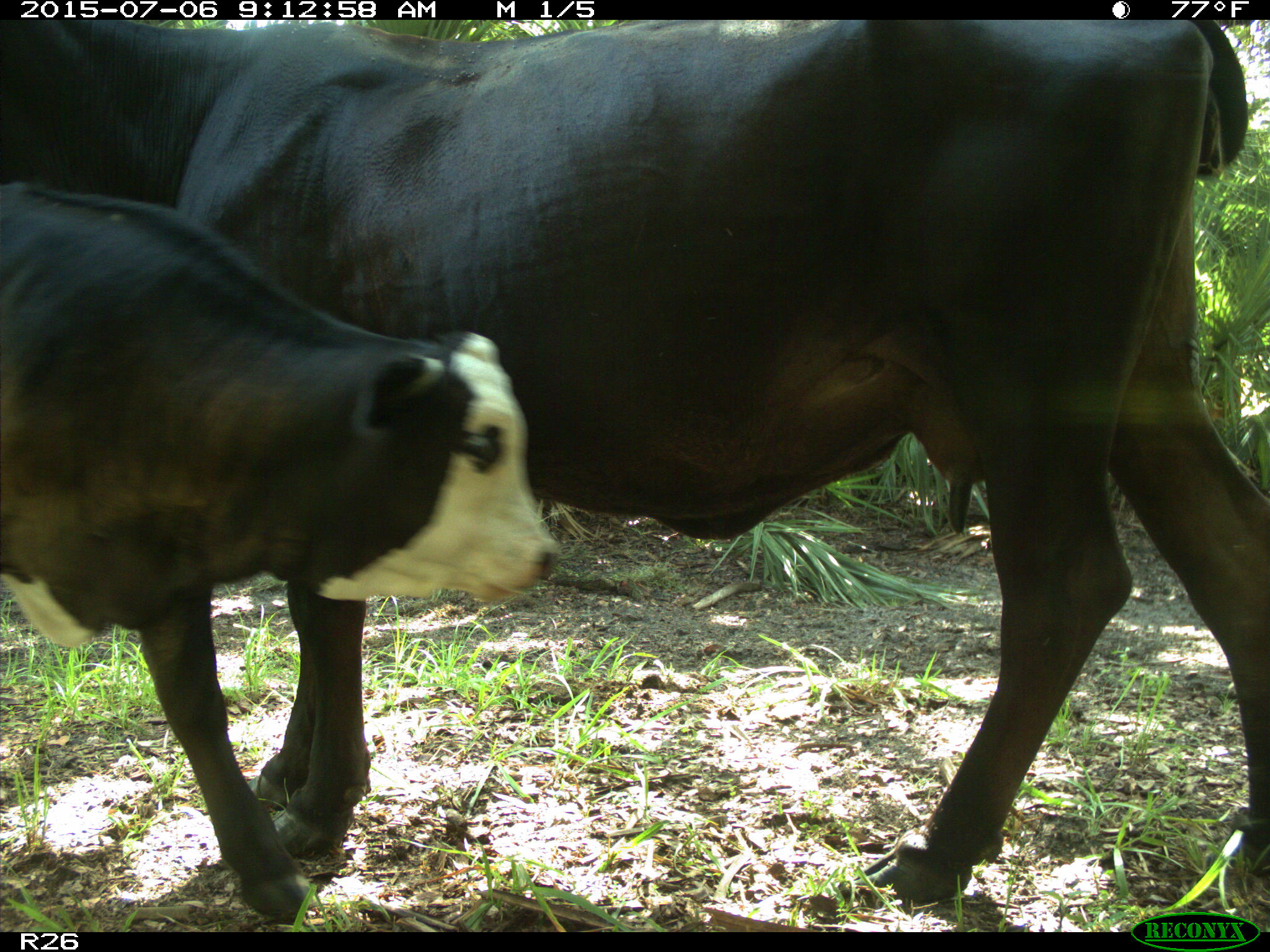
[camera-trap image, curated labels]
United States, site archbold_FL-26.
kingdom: Animalia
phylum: Chordata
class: Mammalia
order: Artiodactyla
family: Bovidae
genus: Bos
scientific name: Bos taurus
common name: domestic cow